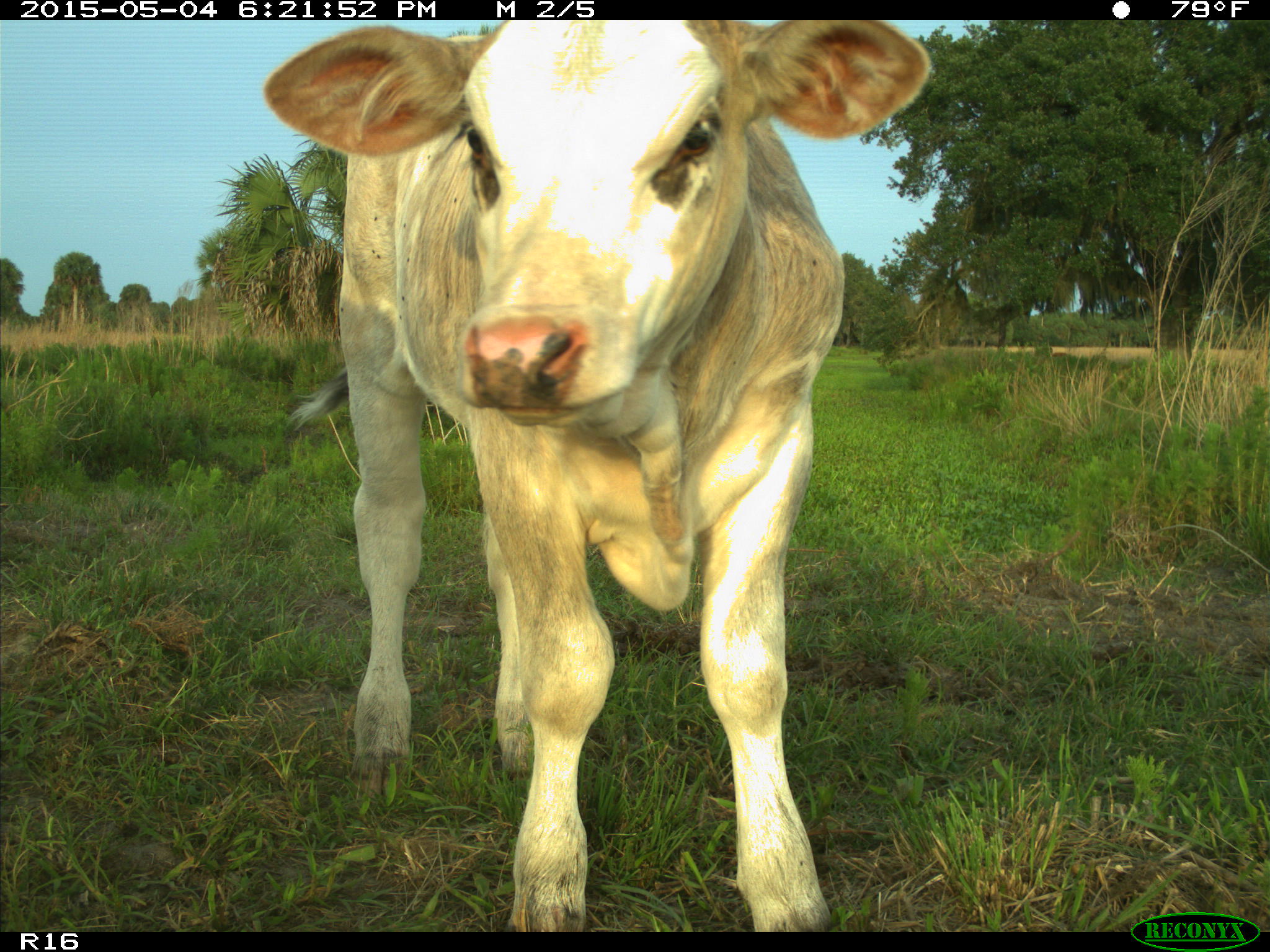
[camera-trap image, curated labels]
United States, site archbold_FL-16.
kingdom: Animalia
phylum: Chordata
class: Mammalia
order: Artiodactyla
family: Bovidae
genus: Bos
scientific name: Bos taurus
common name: domestic cow